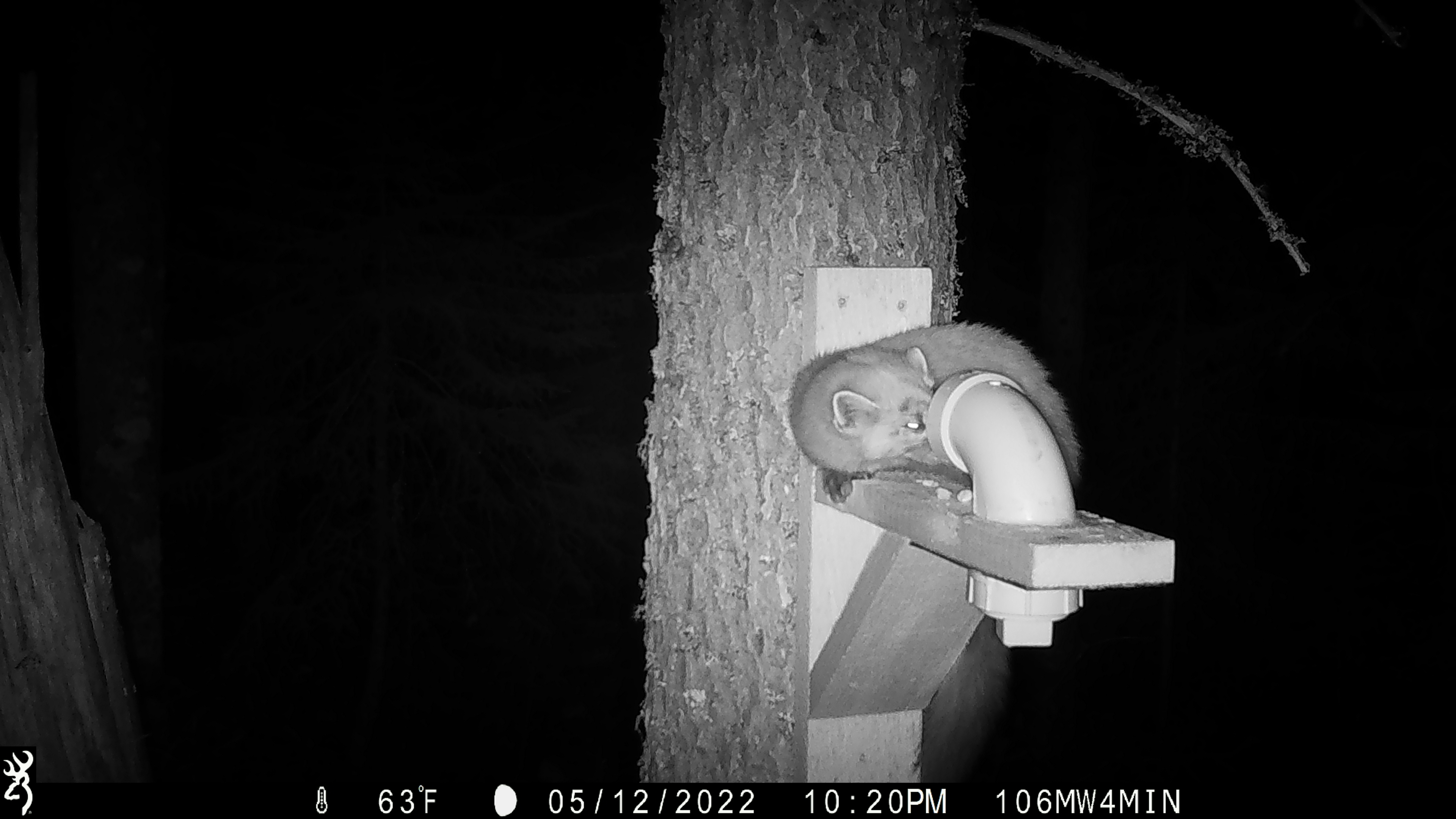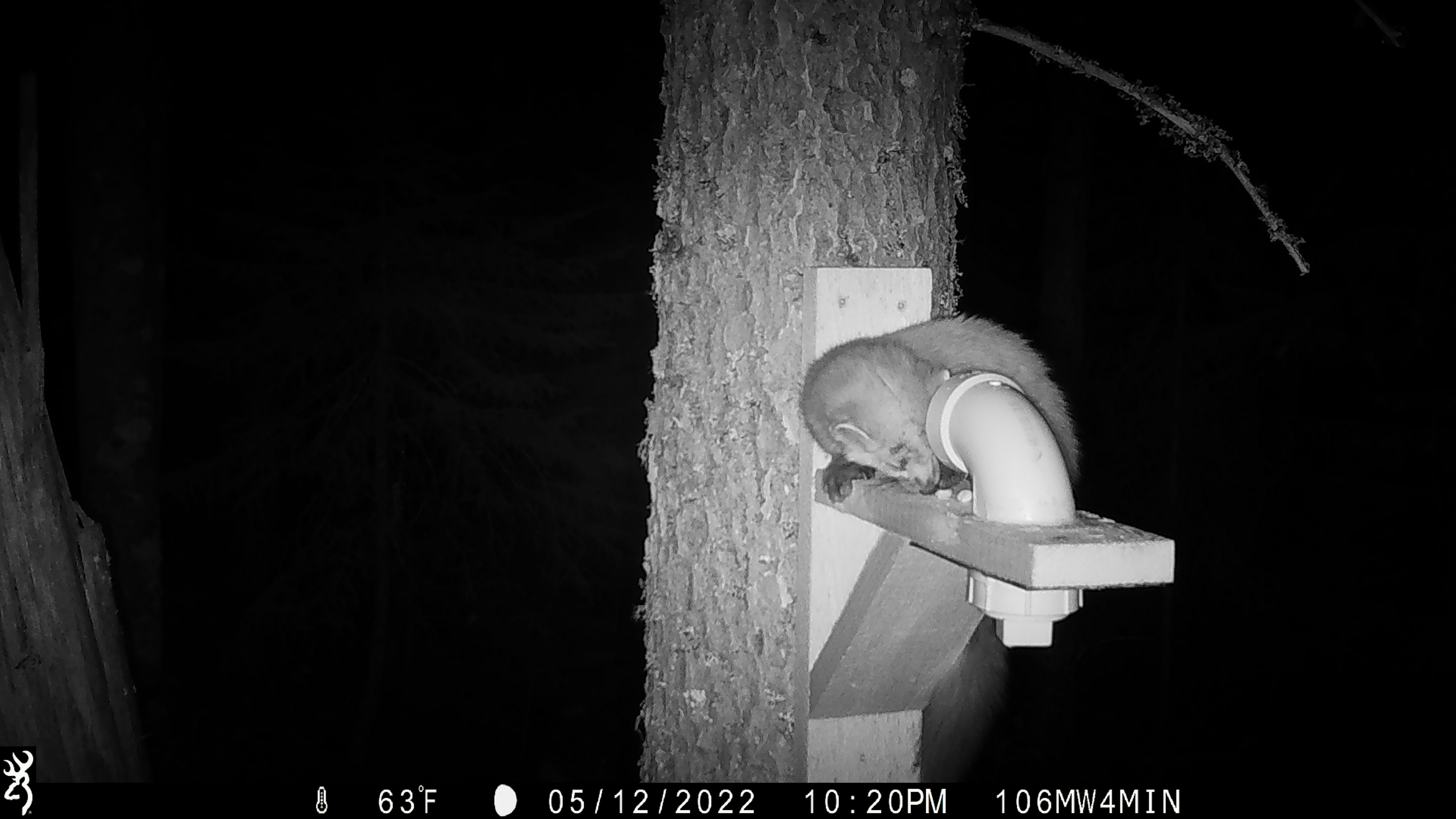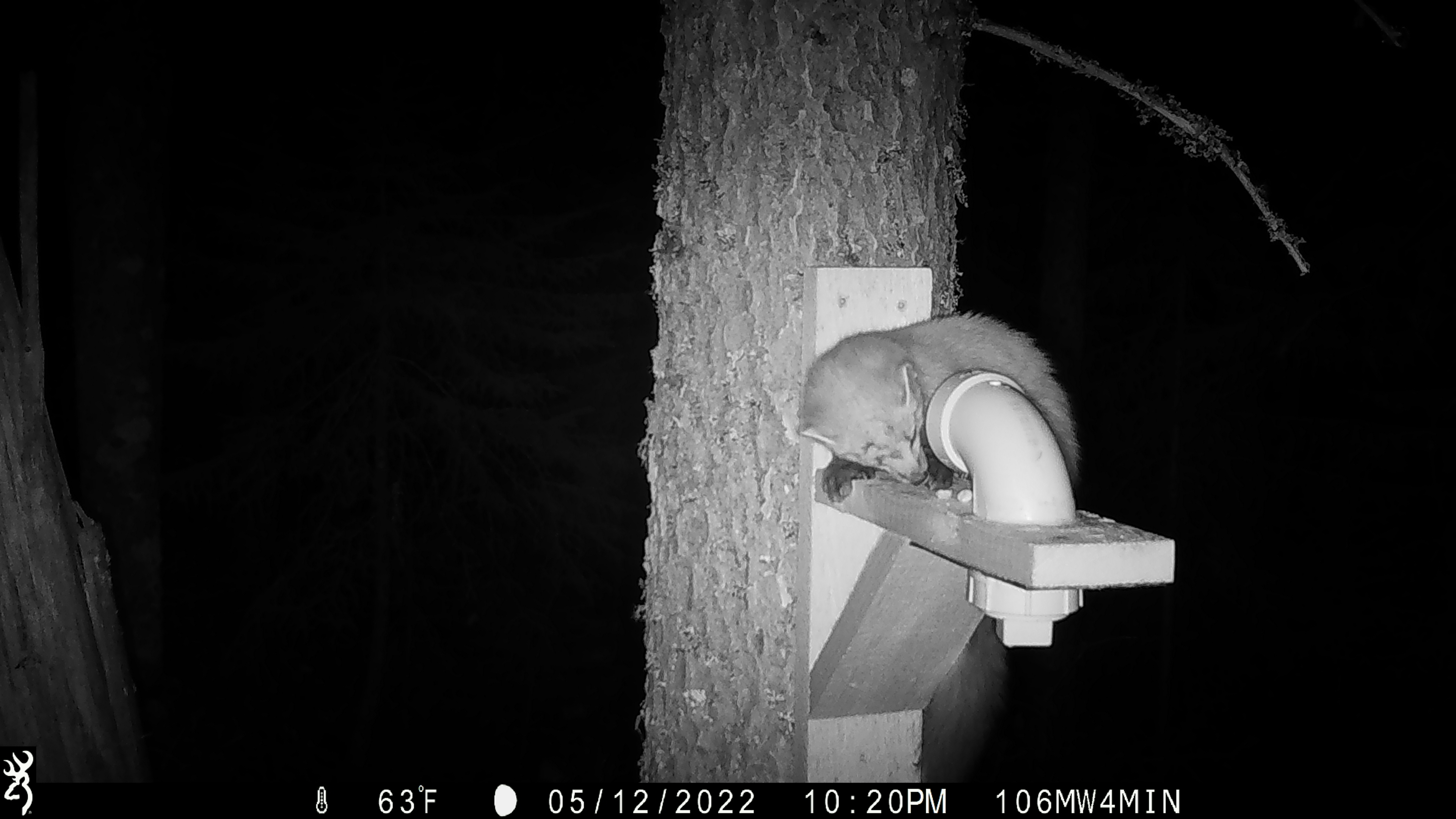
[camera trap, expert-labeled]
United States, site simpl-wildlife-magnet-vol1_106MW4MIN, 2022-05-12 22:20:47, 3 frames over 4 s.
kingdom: Animalia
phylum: Chordata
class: Mammalia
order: Carnivora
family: Mustelidae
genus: Martes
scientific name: Martes americana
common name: american marten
American marten (Martes americana).